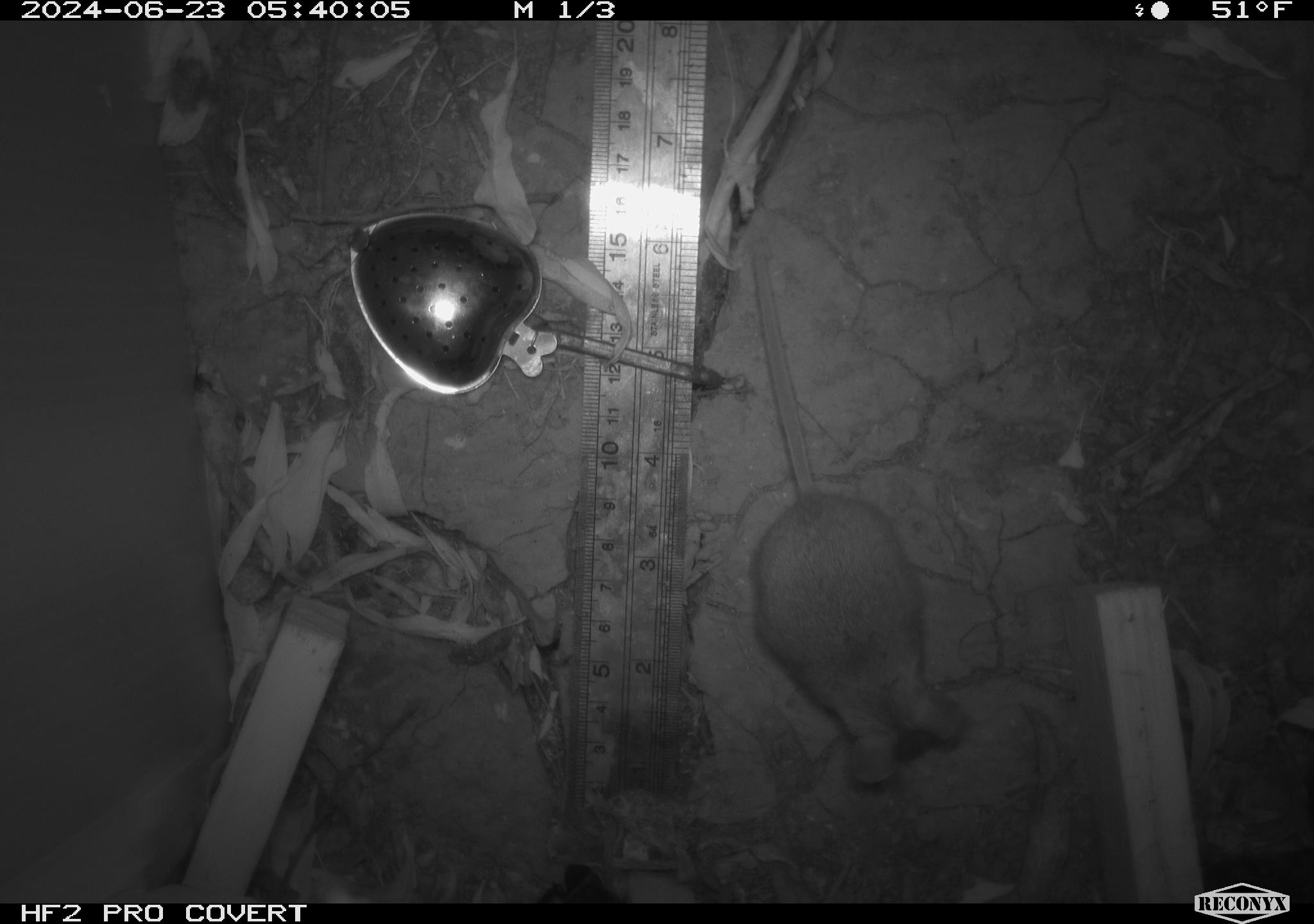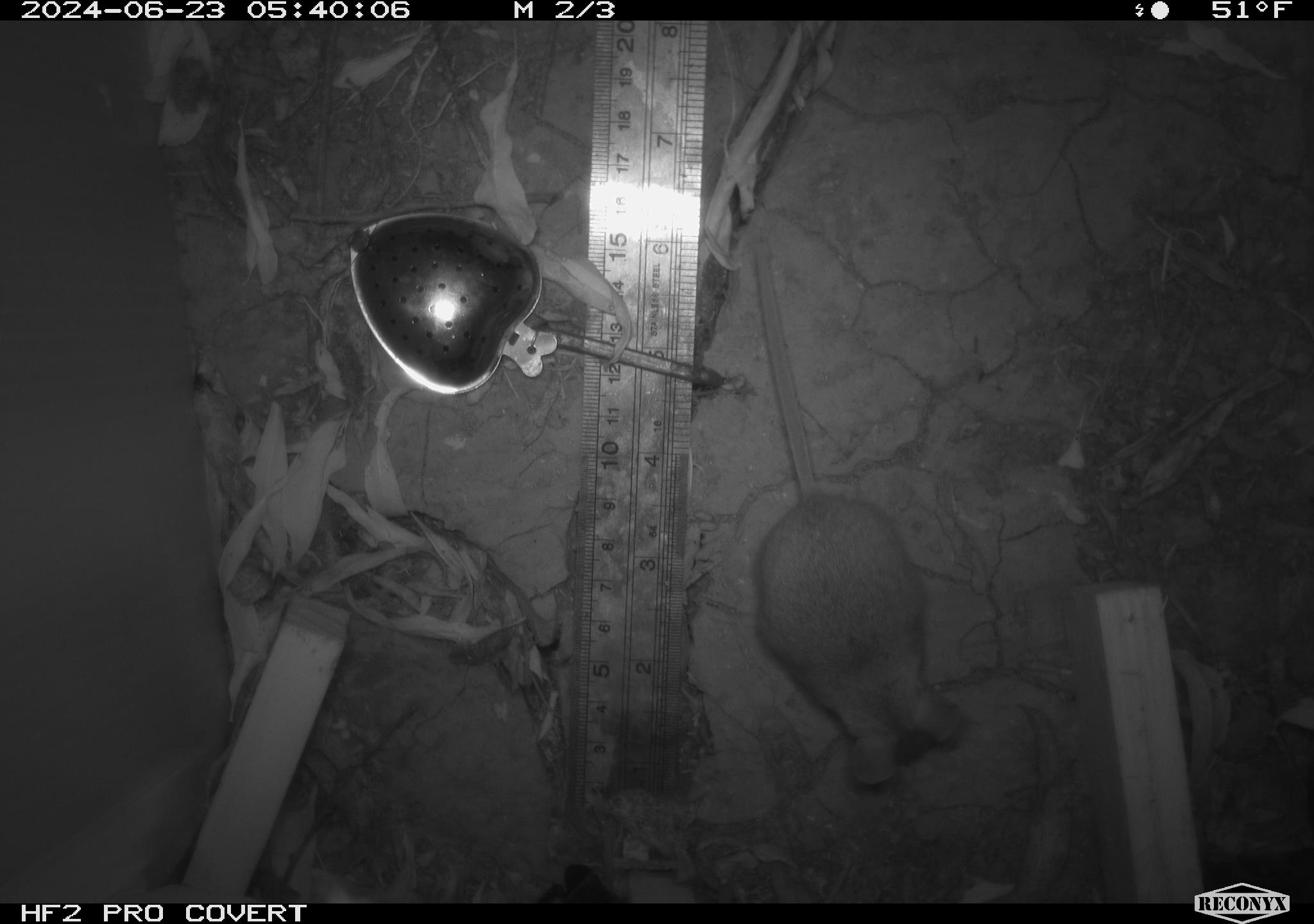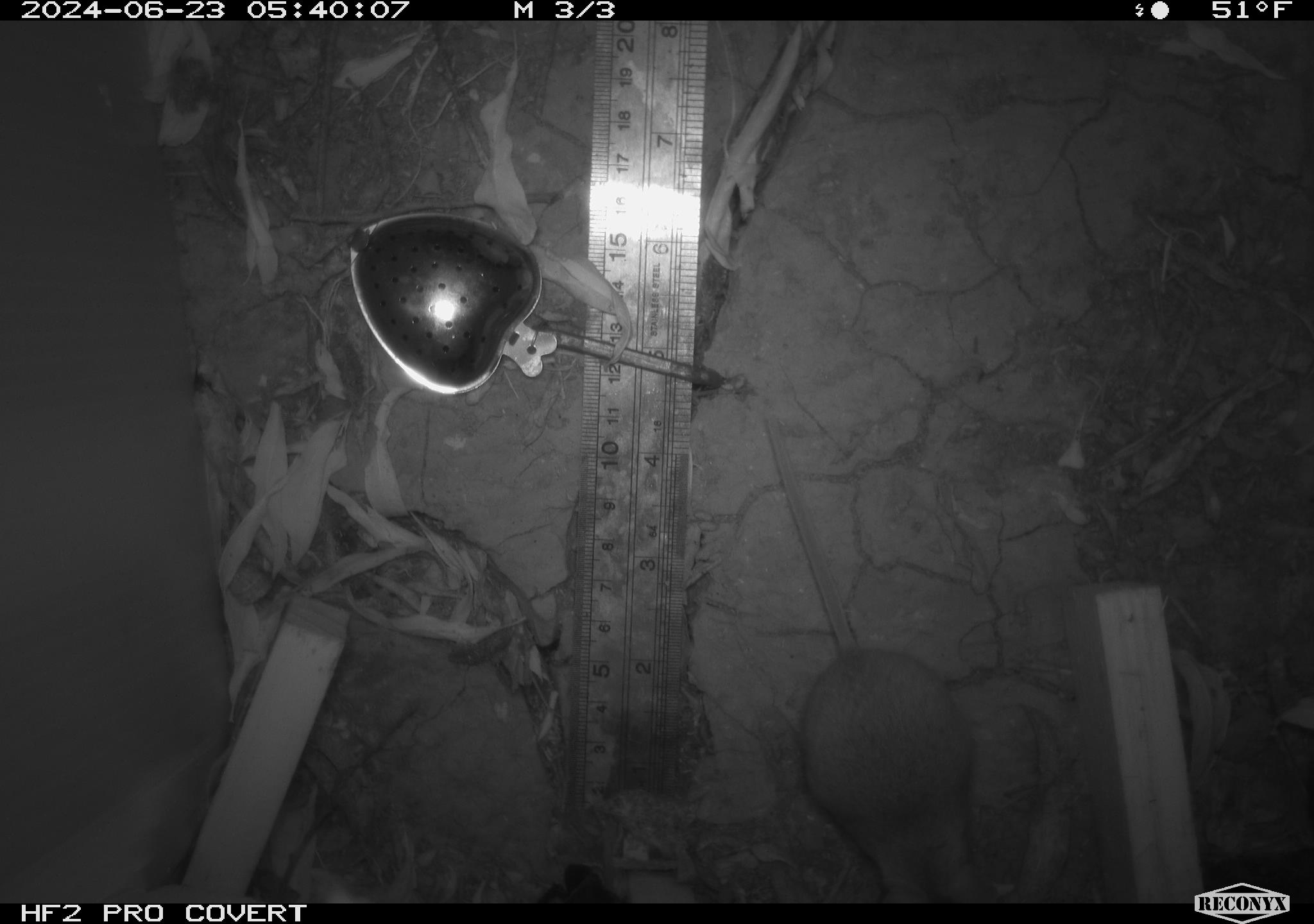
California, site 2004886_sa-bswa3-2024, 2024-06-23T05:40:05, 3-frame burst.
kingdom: Animalia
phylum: Chordata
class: Mammalia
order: Rodentia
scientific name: Rodentia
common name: mouse species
Mouse species (Rodentia).